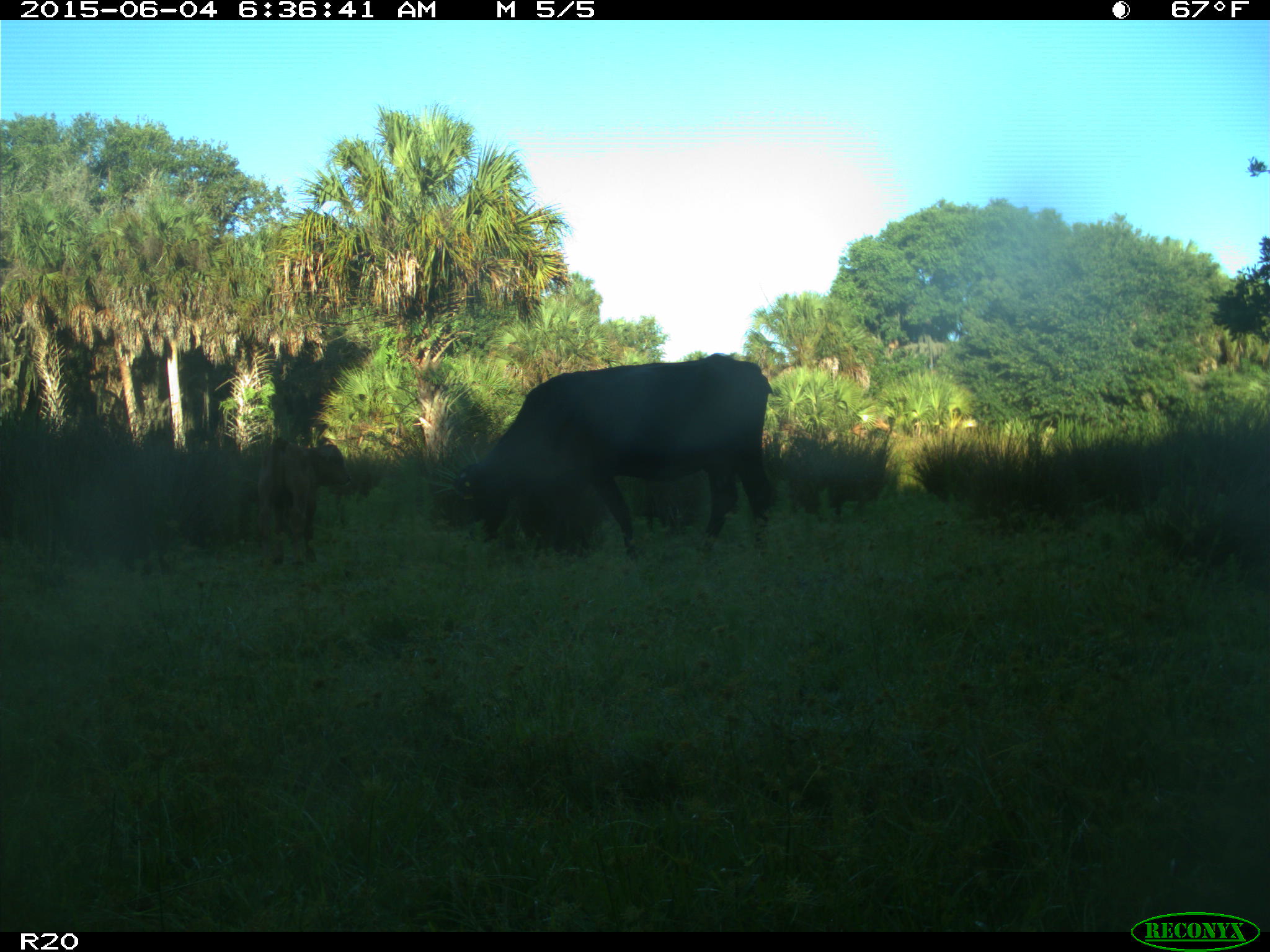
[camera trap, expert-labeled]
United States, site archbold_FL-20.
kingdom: Animalia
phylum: Chordata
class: Mammalia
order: Artiodactyla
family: Bovidae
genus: Bos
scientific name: Bos taurus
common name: domestic cow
Bos taurus (domestic cow).